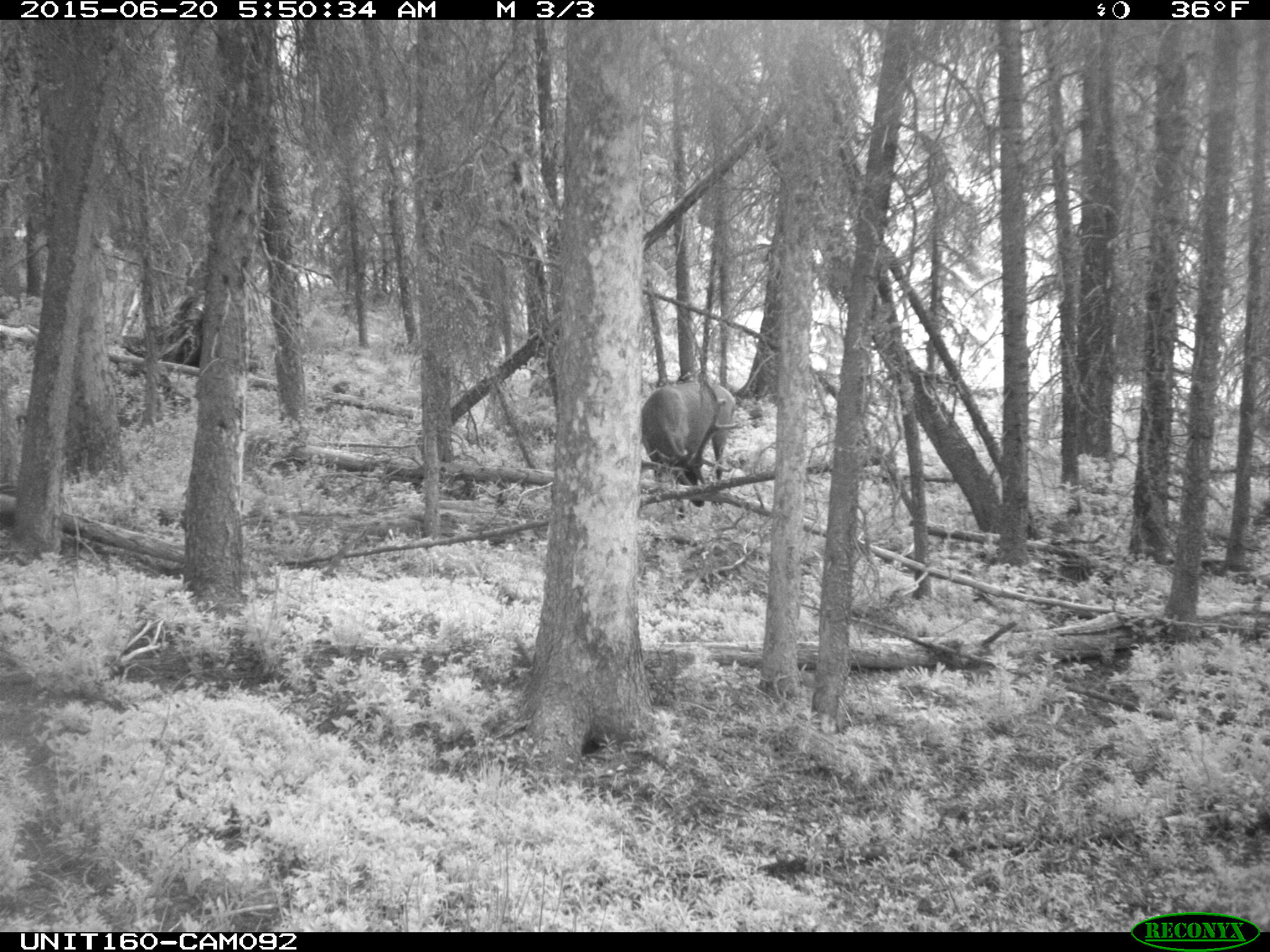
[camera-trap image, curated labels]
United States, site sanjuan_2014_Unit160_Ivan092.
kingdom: Animalia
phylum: Chordata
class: Mammalia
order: Artiodactyla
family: Cervidae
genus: Cervus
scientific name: Cervus elaphus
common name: red deer